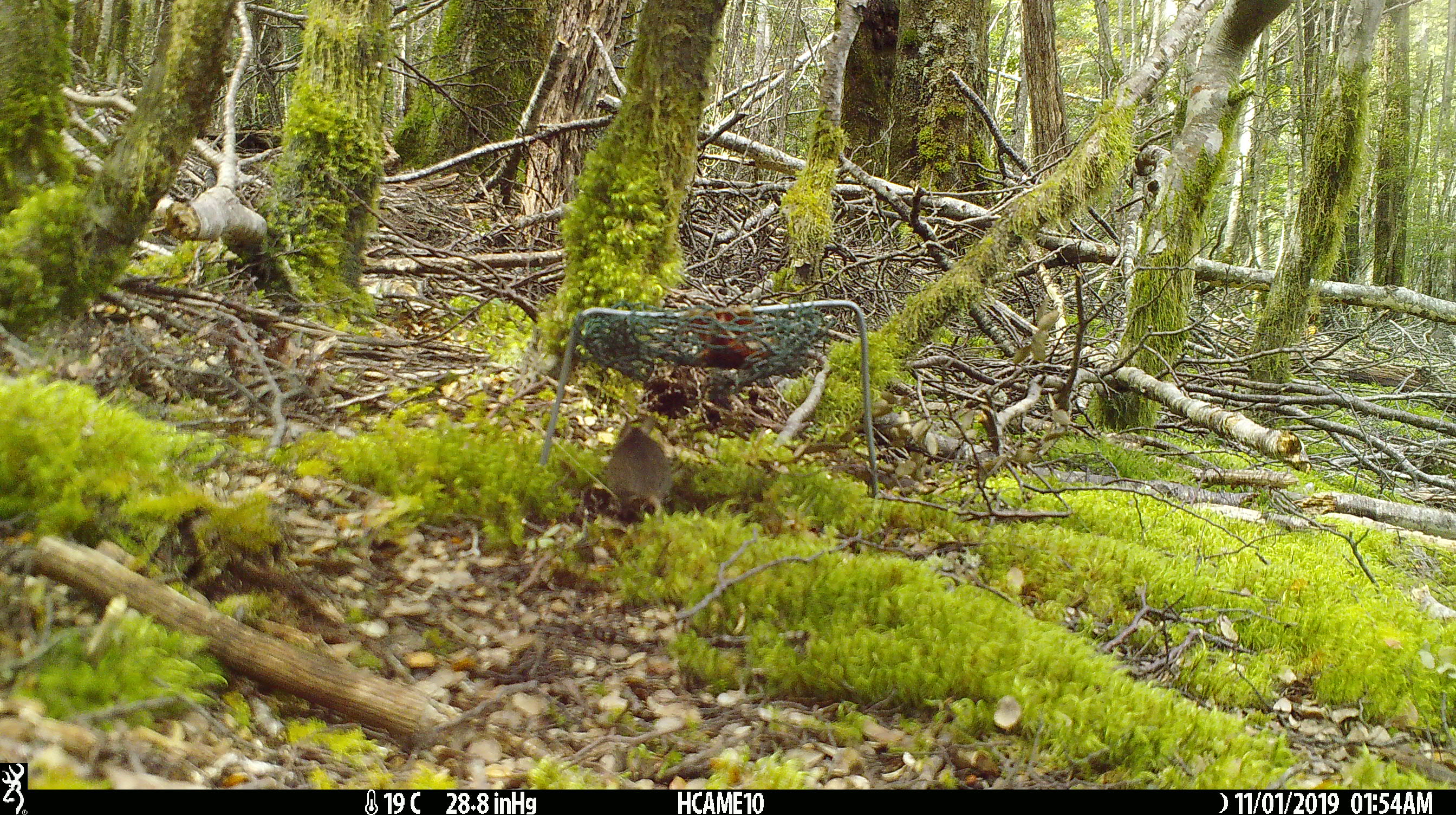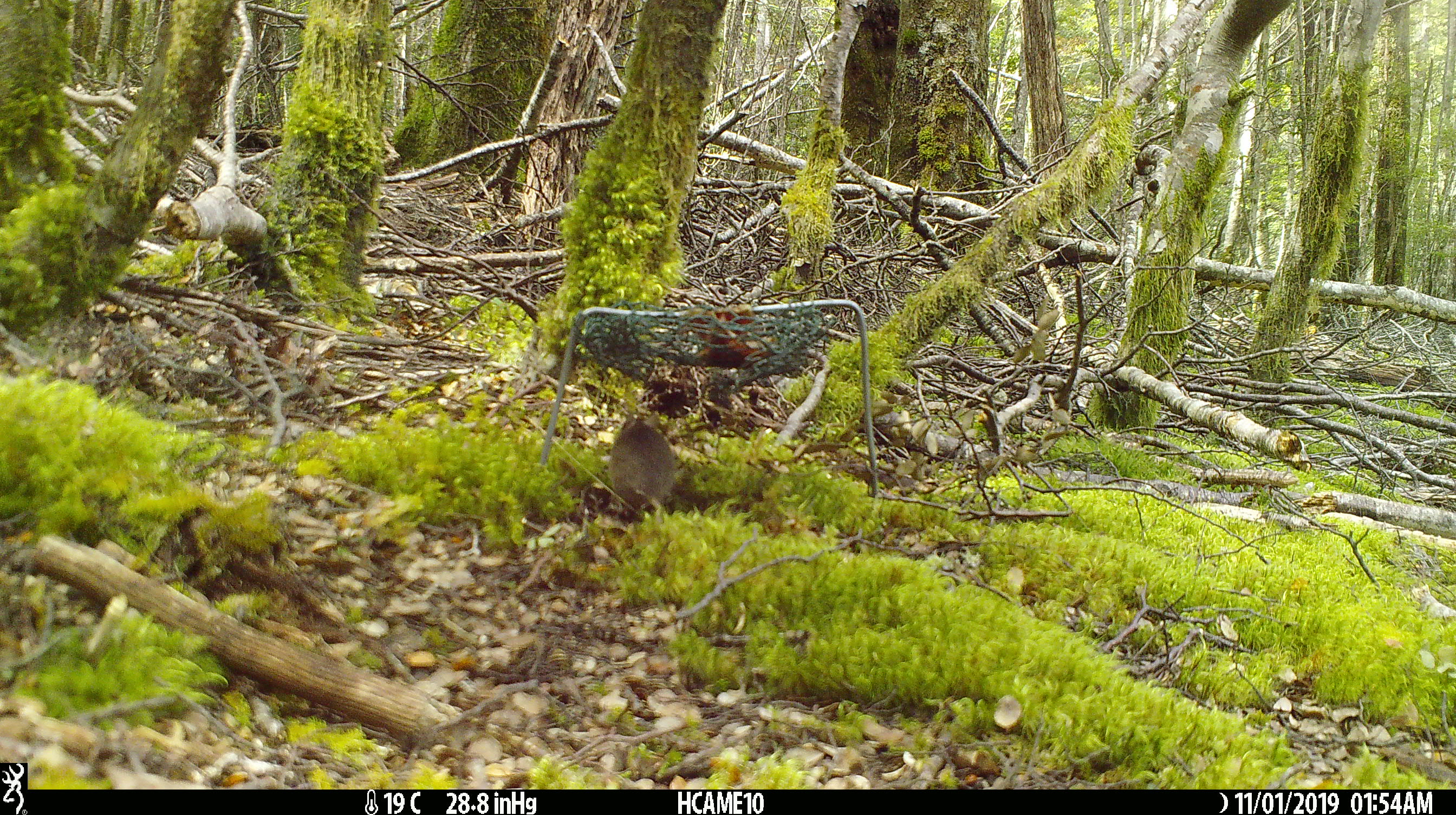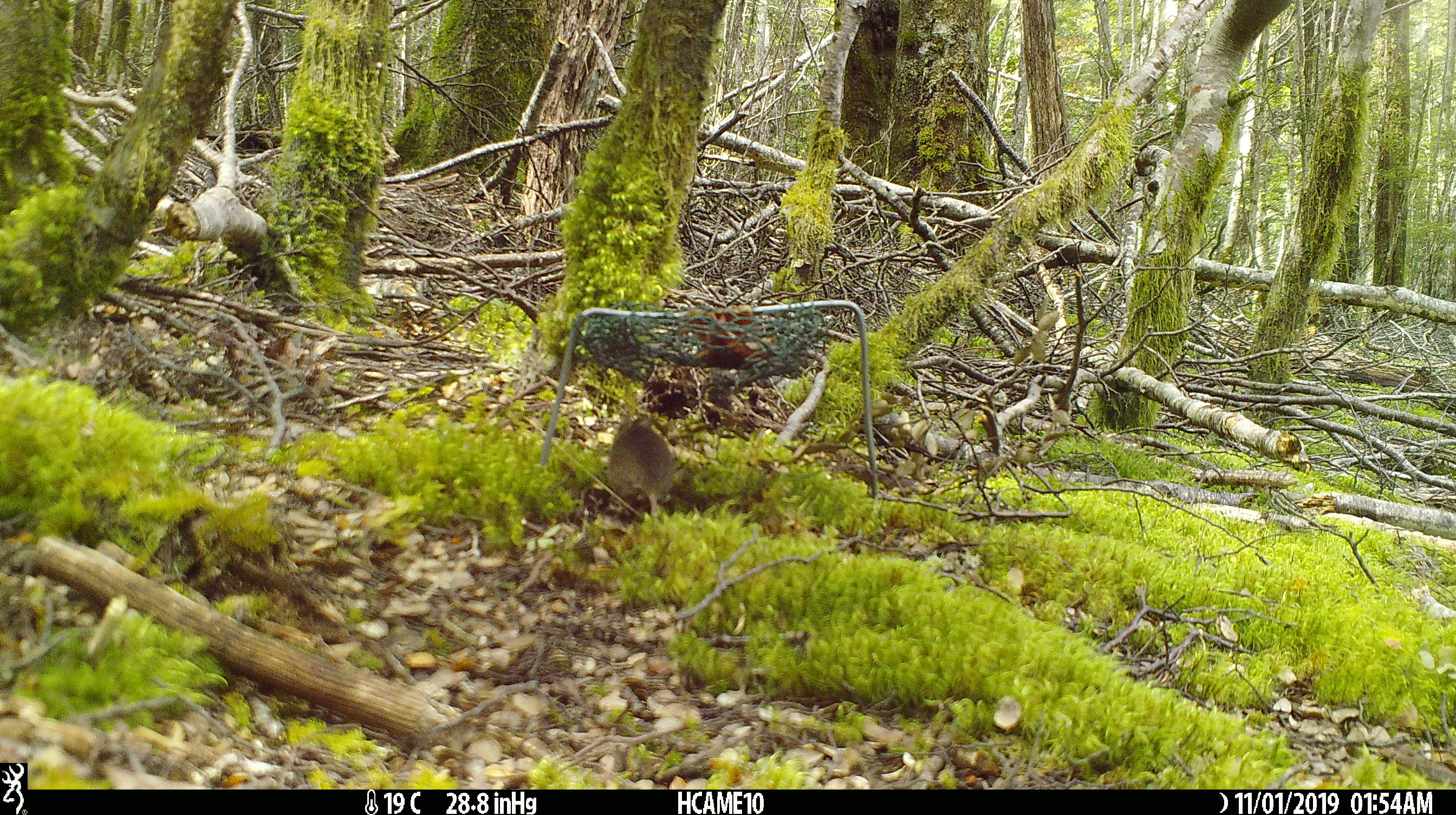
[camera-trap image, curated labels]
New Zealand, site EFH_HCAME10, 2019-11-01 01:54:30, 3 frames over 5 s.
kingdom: Animalia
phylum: Chordata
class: Mammalia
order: Rodentia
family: Muridae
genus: Mus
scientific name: Mus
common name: mouse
Mouse (Mus).